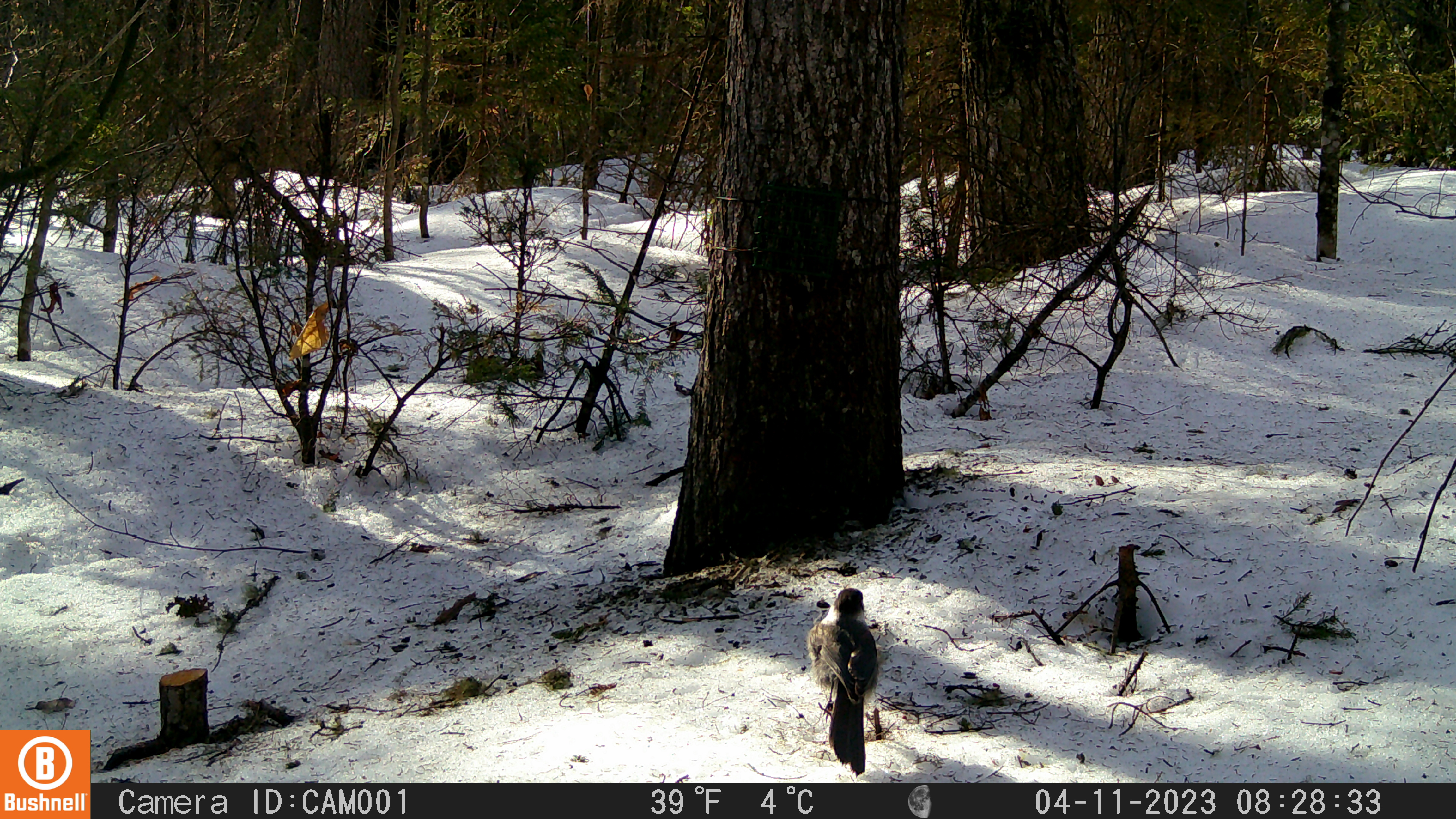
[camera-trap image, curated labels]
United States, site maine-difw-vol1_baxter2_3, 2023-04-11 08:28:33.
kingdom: Animalia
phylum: Chordata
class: Aves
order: Passeriformes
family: Corvidae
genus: Perisoreus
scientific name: Perisoreus canadensis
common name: canada jay